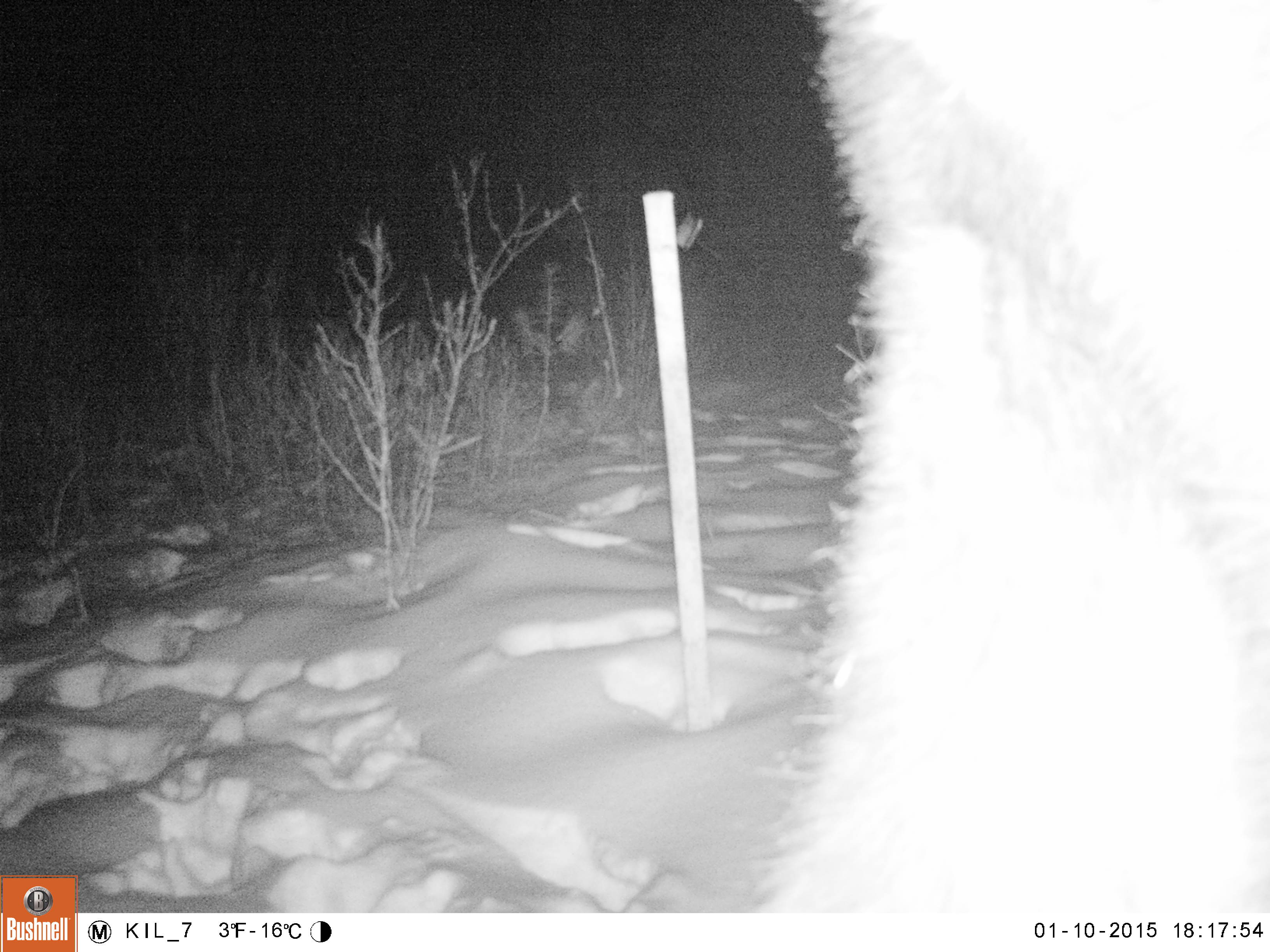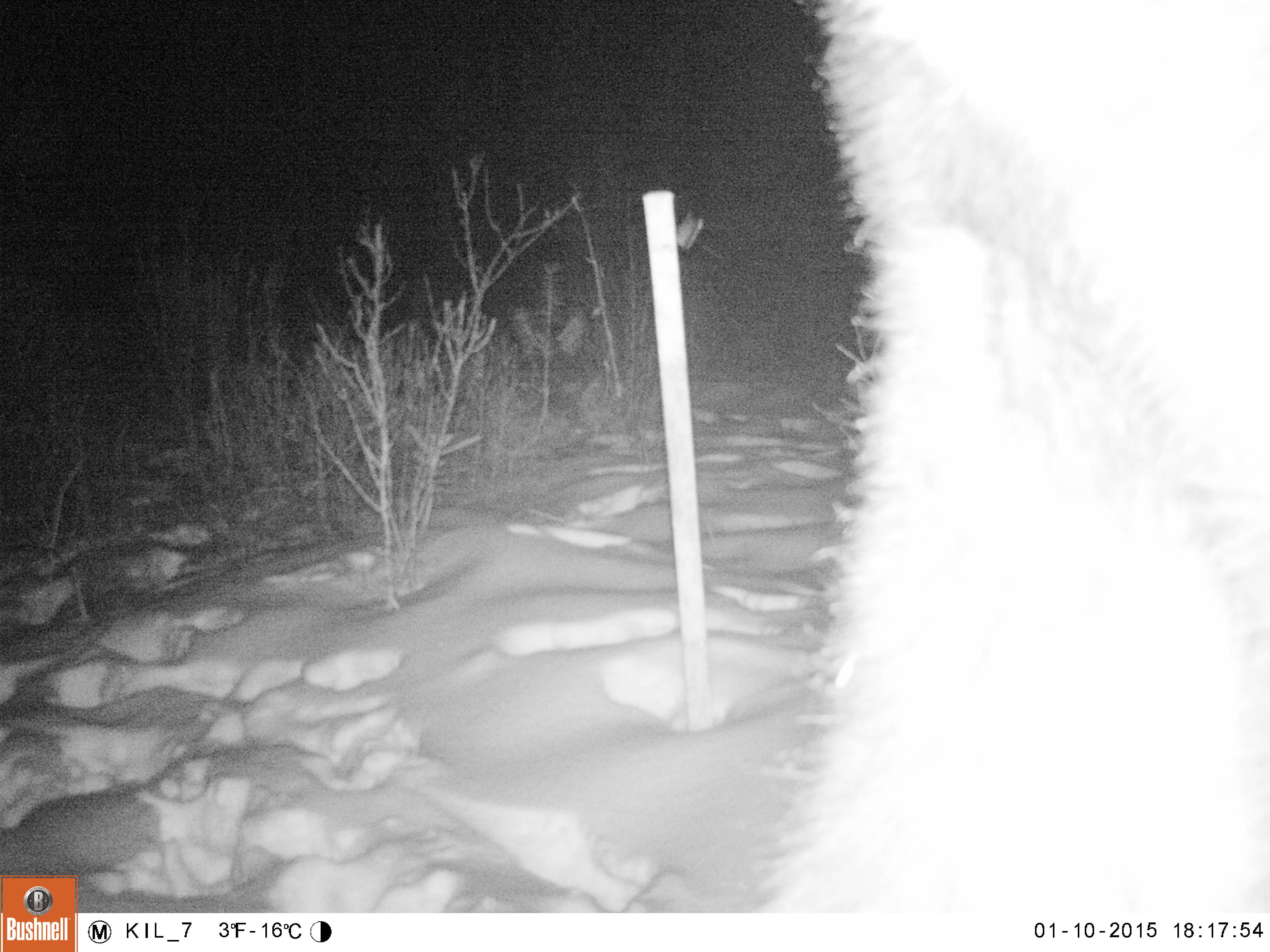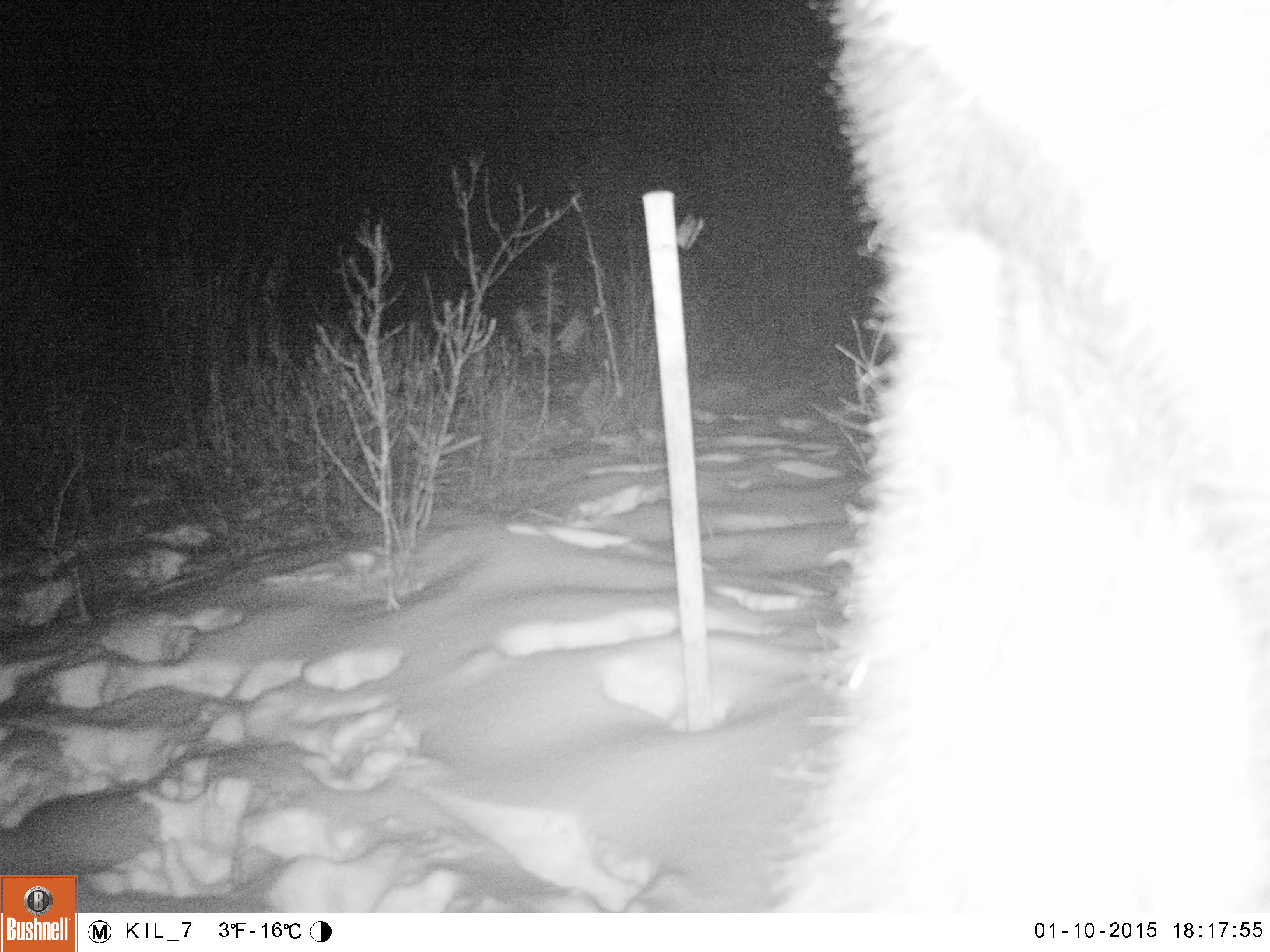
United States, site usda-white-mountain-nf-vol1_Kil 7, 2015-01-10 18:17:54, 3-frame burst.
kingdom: Animalia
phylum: Chordata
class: Mammalia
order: Artiodactyla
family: Cervidae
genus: Alces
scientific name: Alces alces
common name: moose